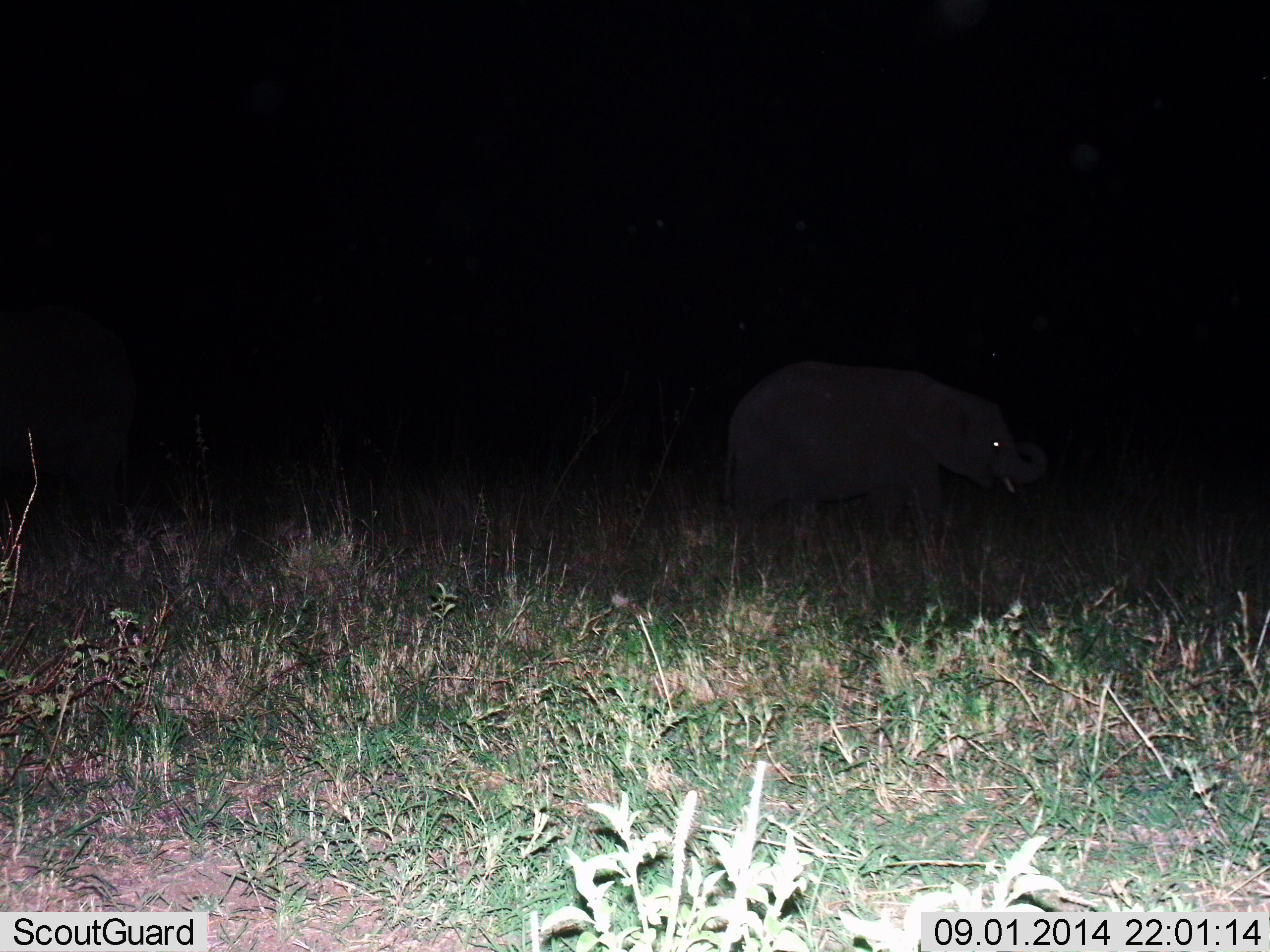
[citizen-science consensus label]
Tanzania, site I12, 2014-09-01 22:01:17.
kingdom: Animalia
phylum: Chordata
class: Mammalia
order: Proboscidea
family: Elephantidae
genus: Loxodonta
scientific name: Loxodonta africana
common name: african bush elephant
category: elephant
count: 1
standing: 60%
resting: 0%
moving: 50%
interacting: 0%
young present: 50%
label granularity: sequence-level